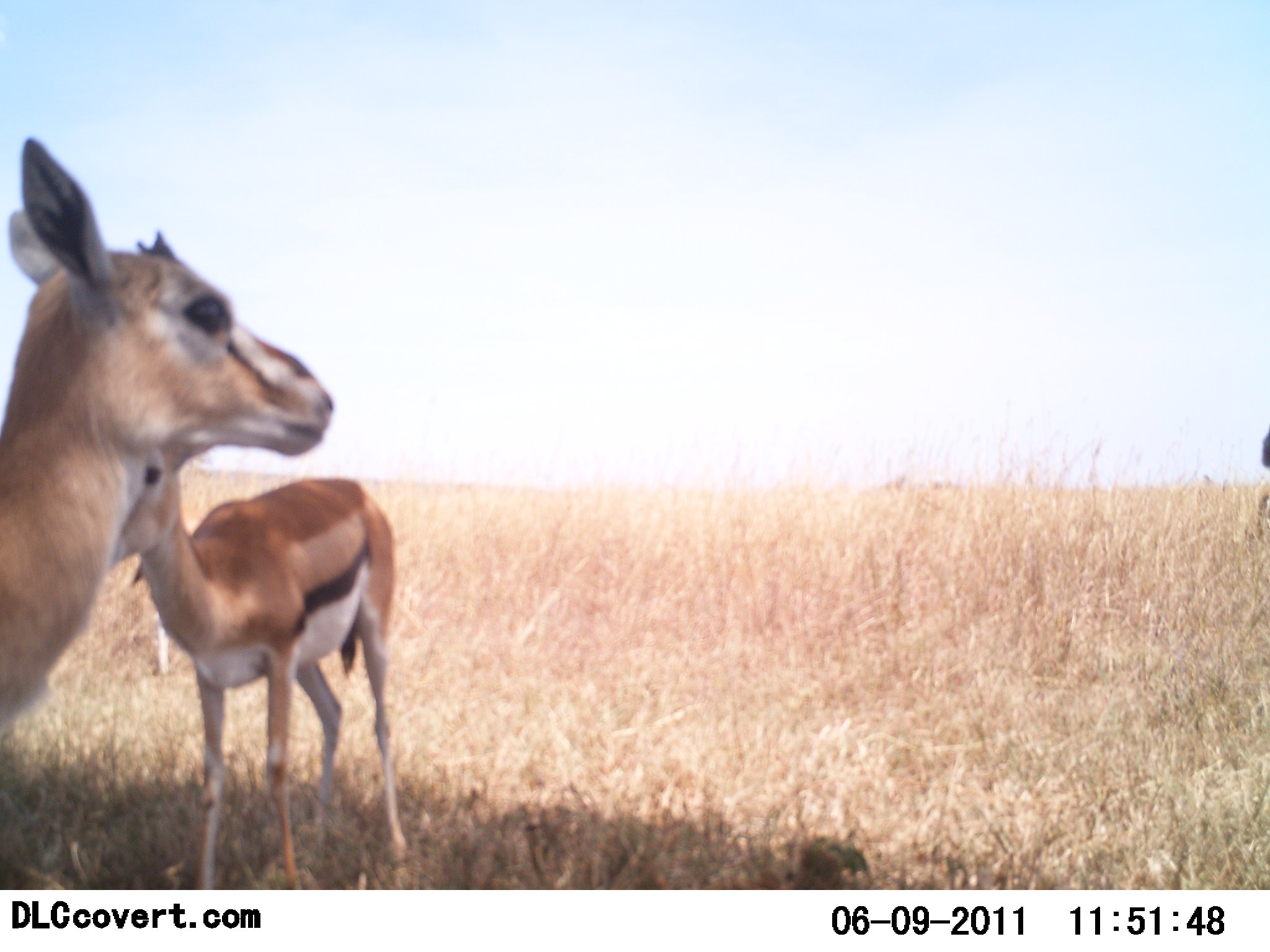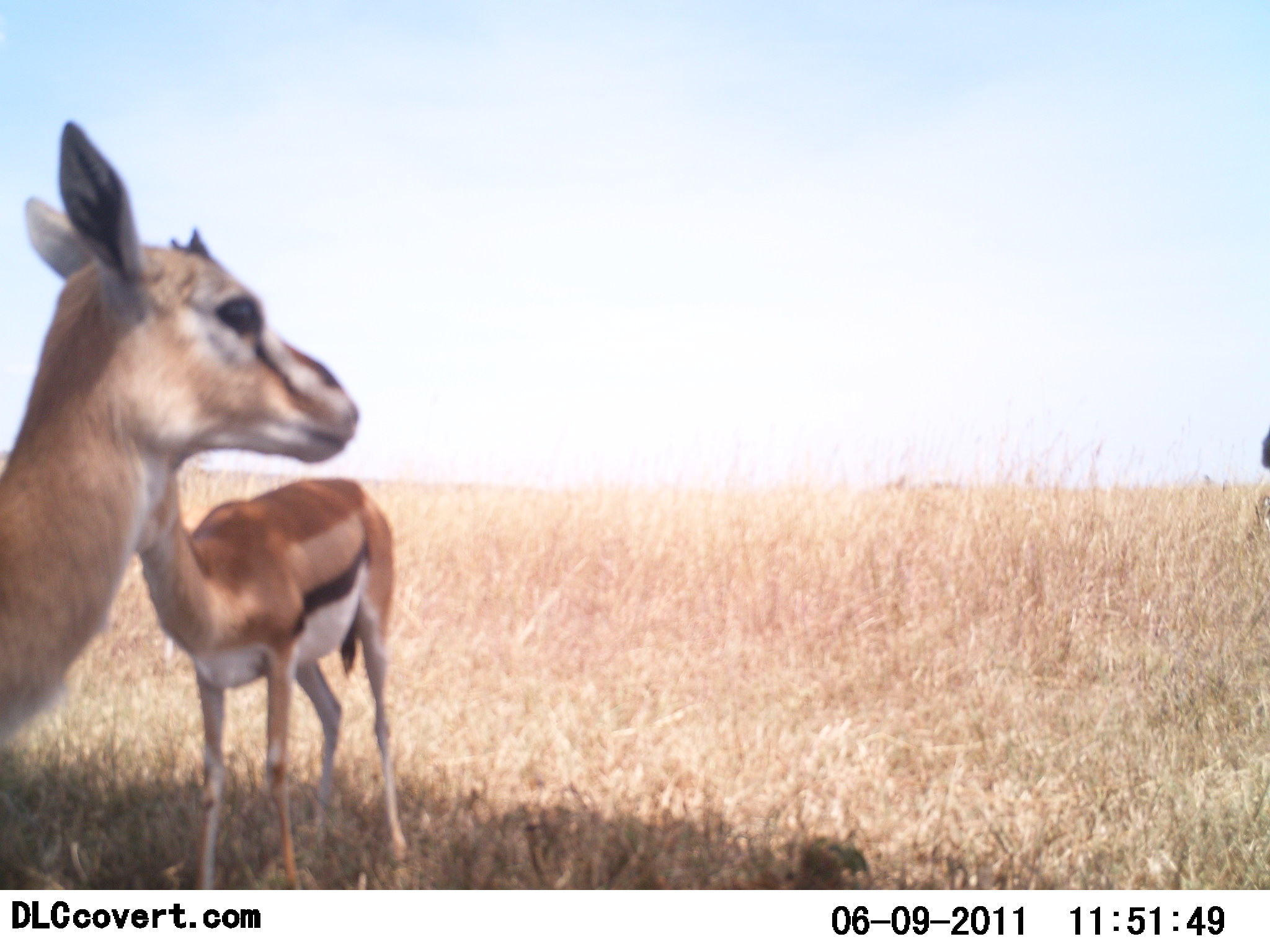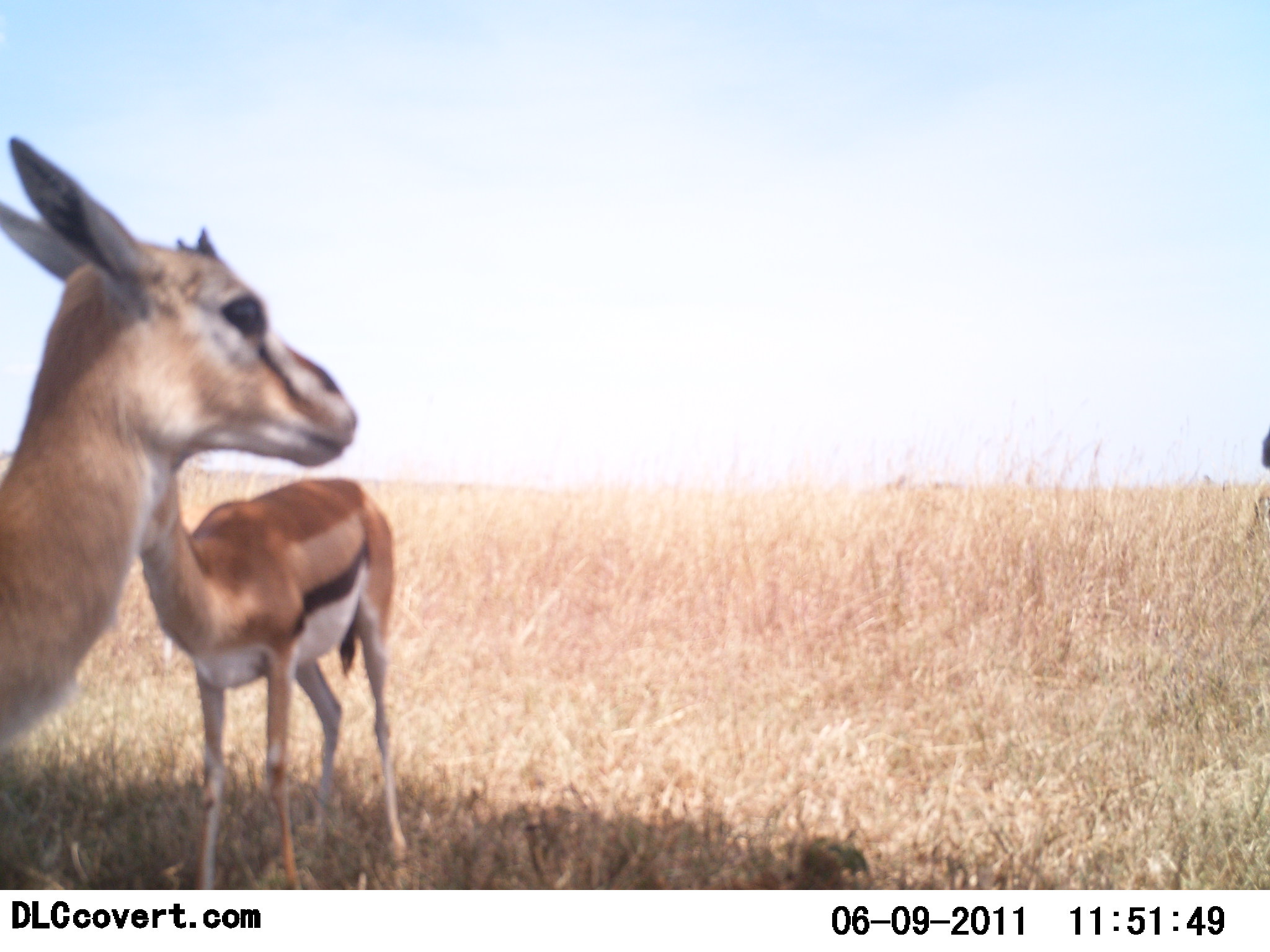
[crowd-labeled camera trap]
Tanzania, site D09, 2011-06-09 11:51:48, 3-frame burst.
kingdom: Animalia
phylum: Chordata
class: Mammalia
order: Artiodactyla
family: Bovidae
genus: Eudorcas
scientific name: Eudorcas thomsonii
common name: thomson's gazelle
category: gazellethomsons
Gazellethomsons (thomson's gazelle) (Eudorcas thomsonii), count 2. Behavior (volunteer vote fractions): standing 100%, resting 9%, moving 0%, interacting 0%. Young present (vote fraction): 0%. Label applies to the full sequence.